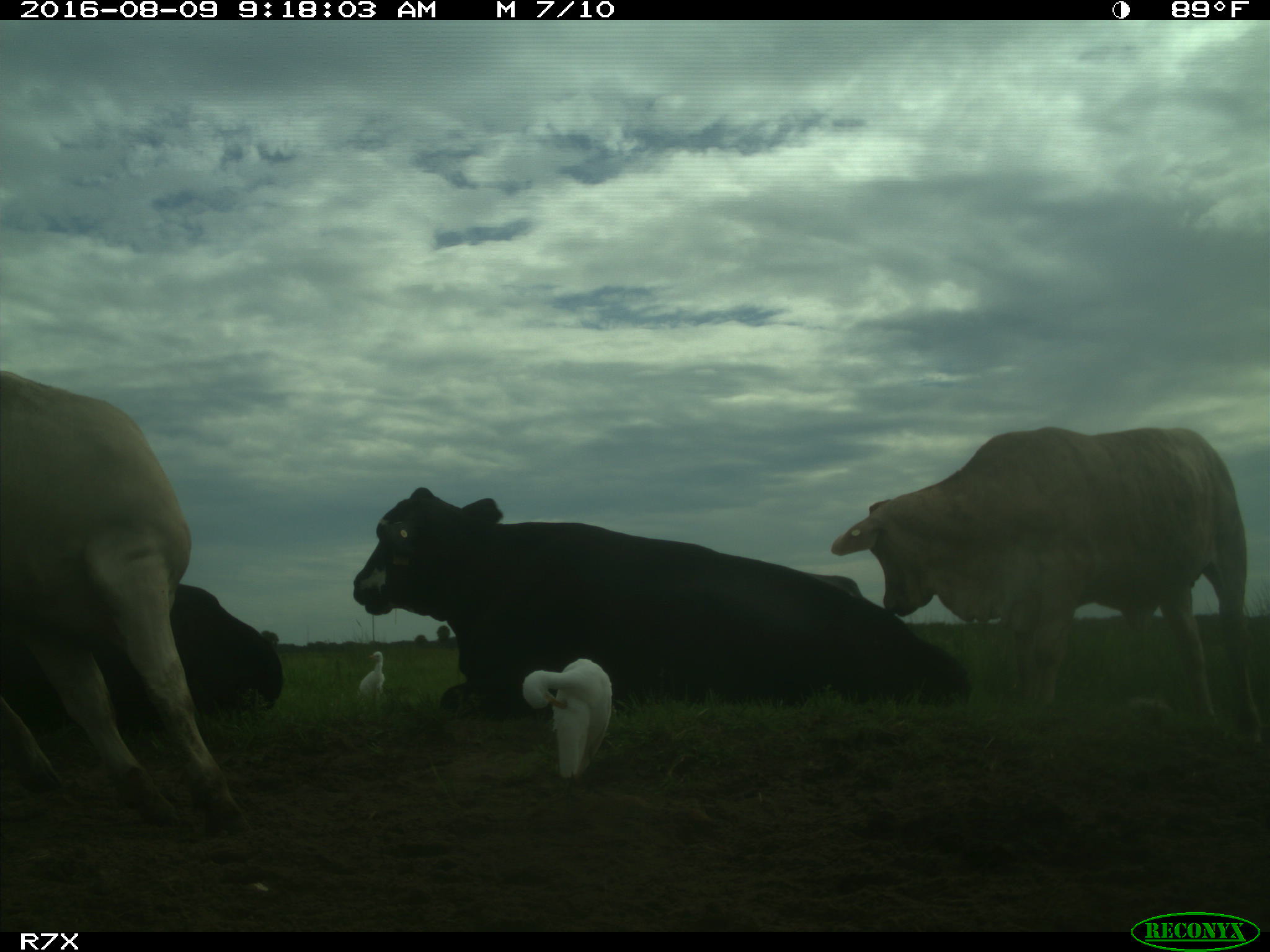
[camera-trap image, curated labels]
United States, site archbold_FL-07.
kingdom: Animalia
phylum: Chordata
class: Mammalia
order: Artiodactyla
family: Bovidae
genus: Bos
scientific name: Bos taurus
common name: domestic cow